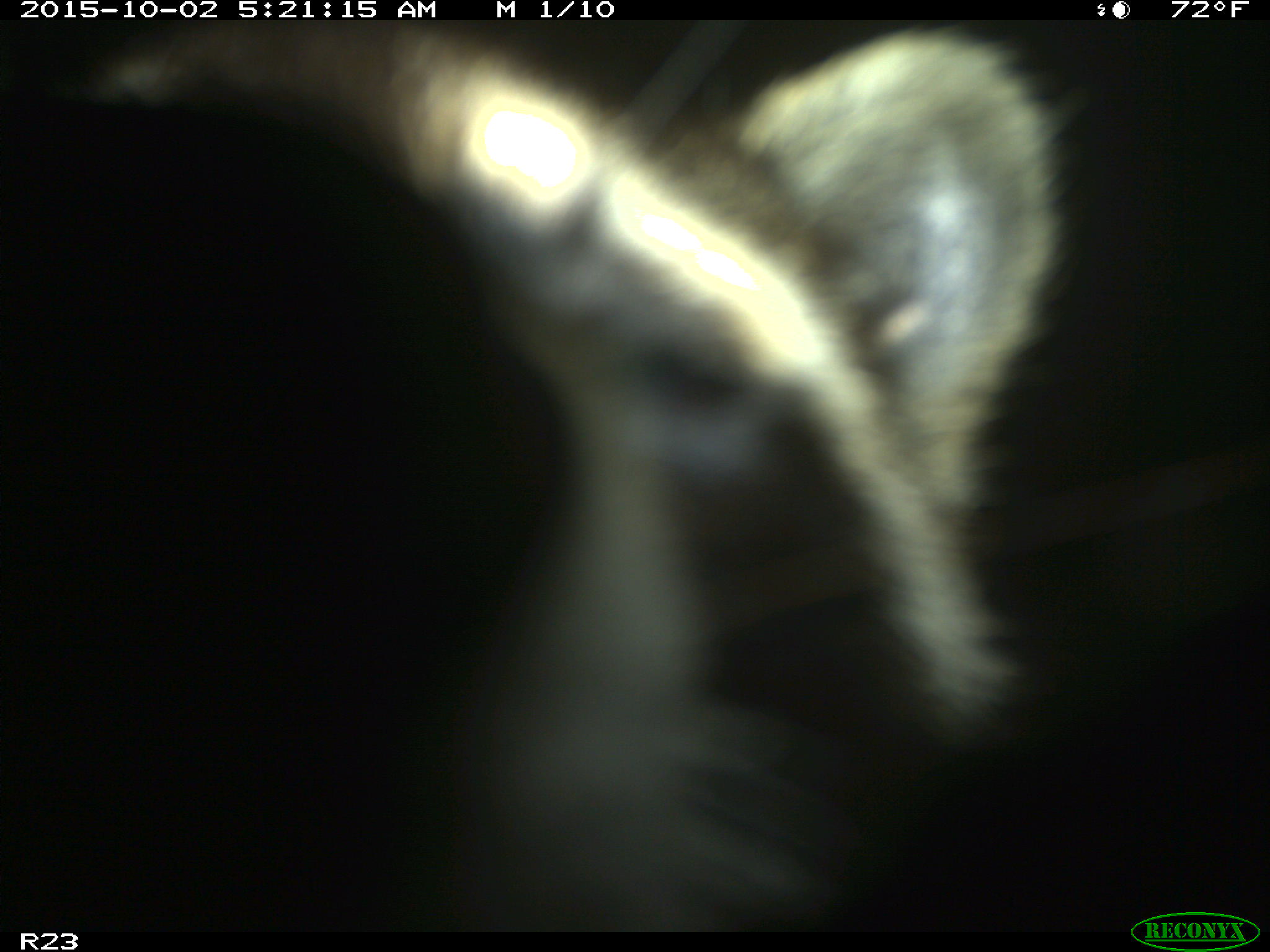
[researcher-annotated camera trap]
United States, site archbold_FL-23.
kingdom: Animalia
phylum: Chordata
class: Mammalia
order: Carnivora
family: Procyonidae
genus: Procyon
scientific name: Procyon lotor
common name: common raccoon